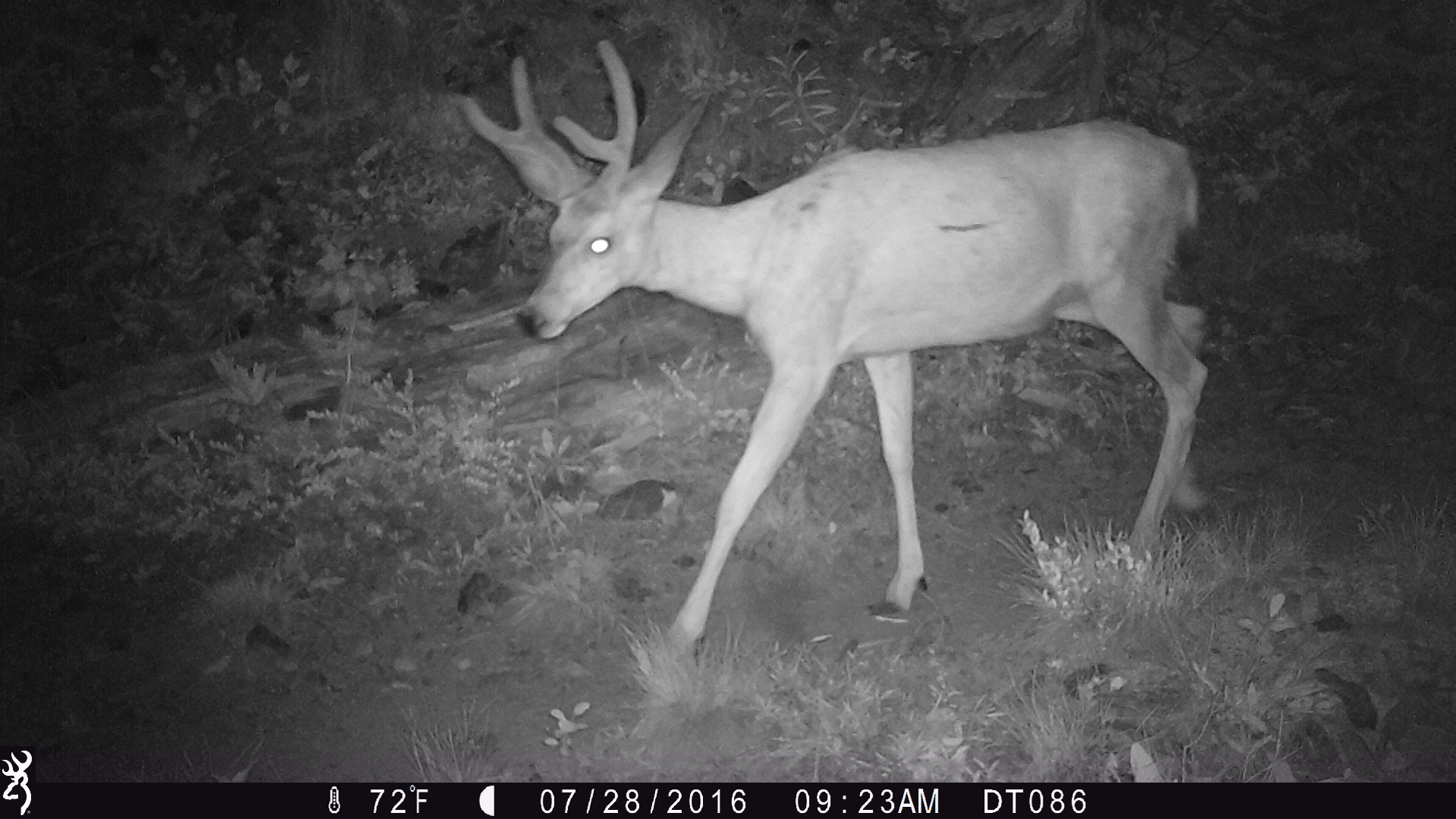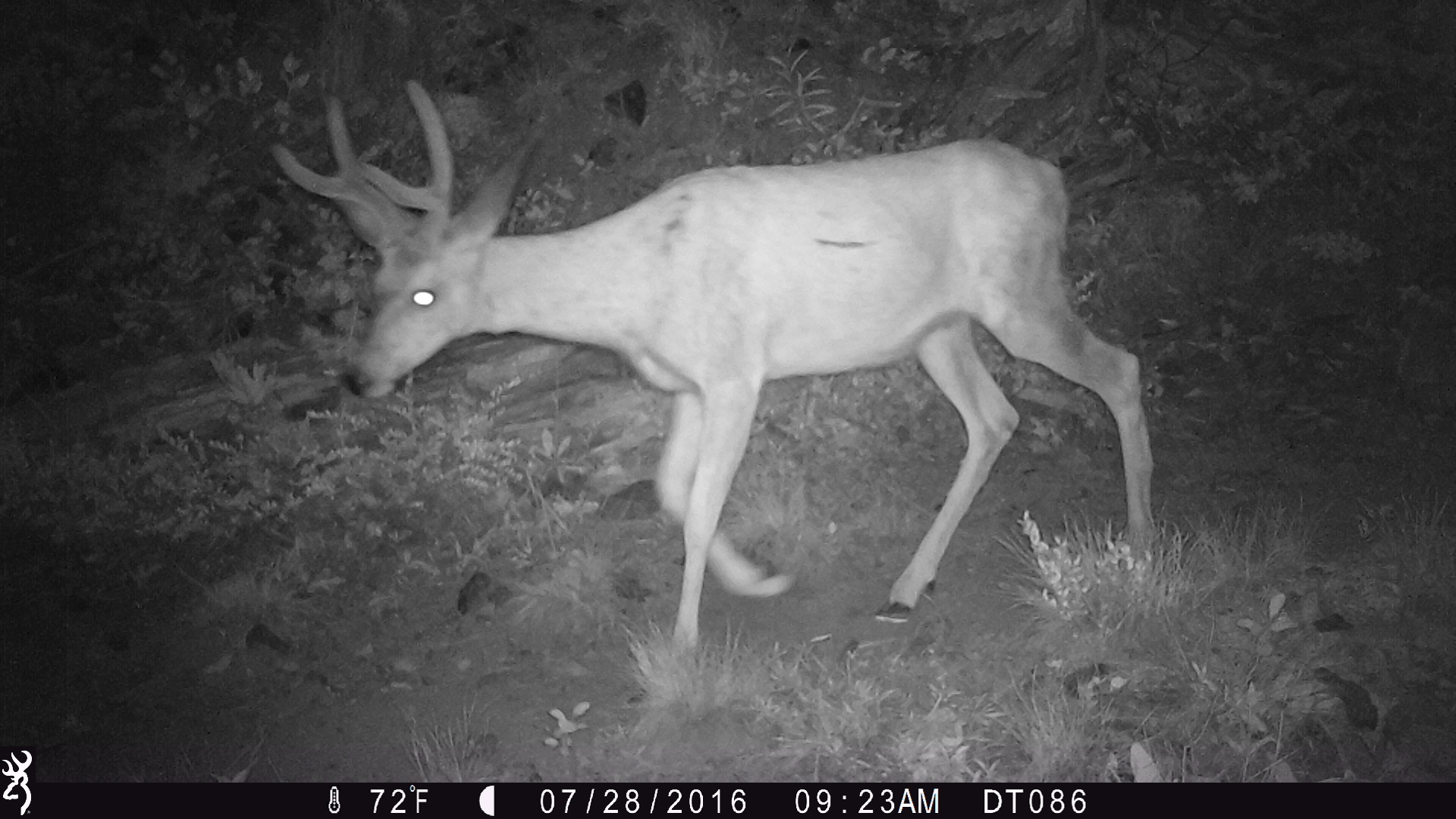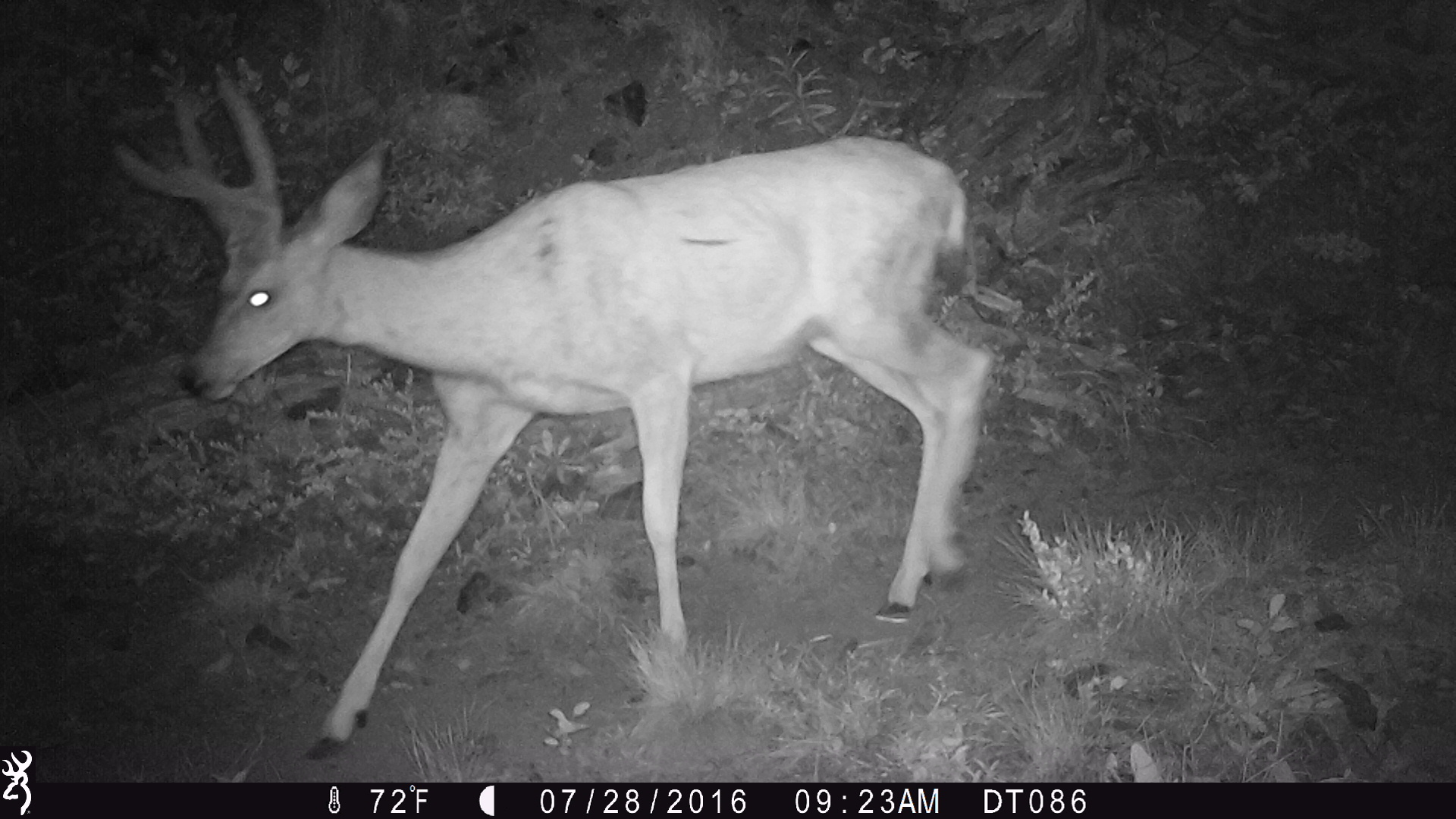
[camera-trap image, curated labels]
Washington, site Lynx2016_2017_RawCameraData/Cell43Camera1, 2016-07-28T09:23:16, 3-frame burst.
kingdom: Animalia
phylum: Chordata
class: Mammalia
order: Artiodactyla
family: Cervidae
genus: Odocoileus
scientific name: Odocoileus hemionus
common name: mule deer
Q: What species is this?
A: Odocoileus hemionus (mule deer).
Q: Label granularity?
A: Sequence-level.